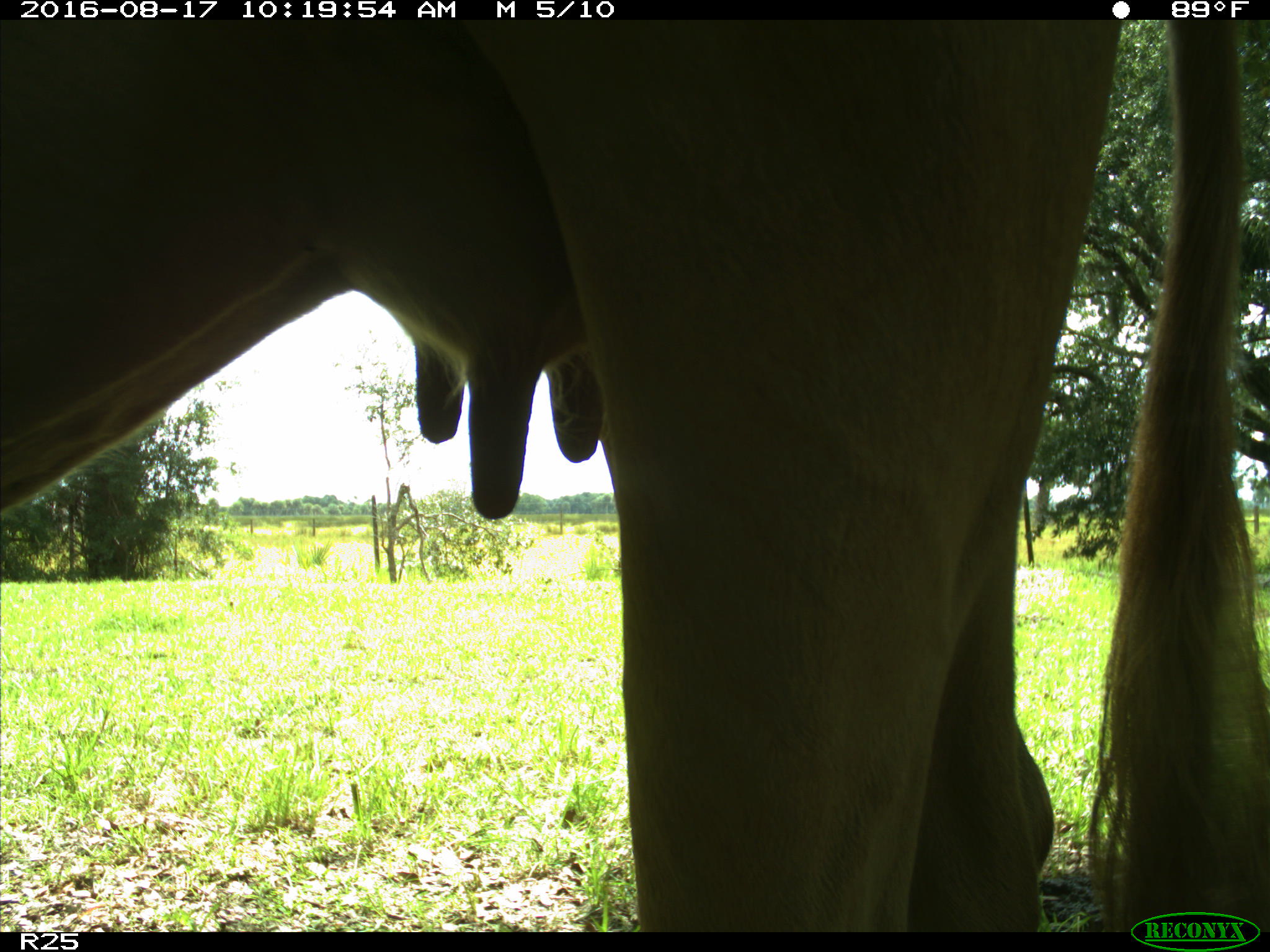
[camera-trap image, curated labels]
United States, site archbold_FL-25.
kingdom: Animalia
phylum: Chordata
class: Mammalia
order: Artiodactyla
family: Bovidae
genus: Bos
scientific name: Bos taurus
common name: domestic cow